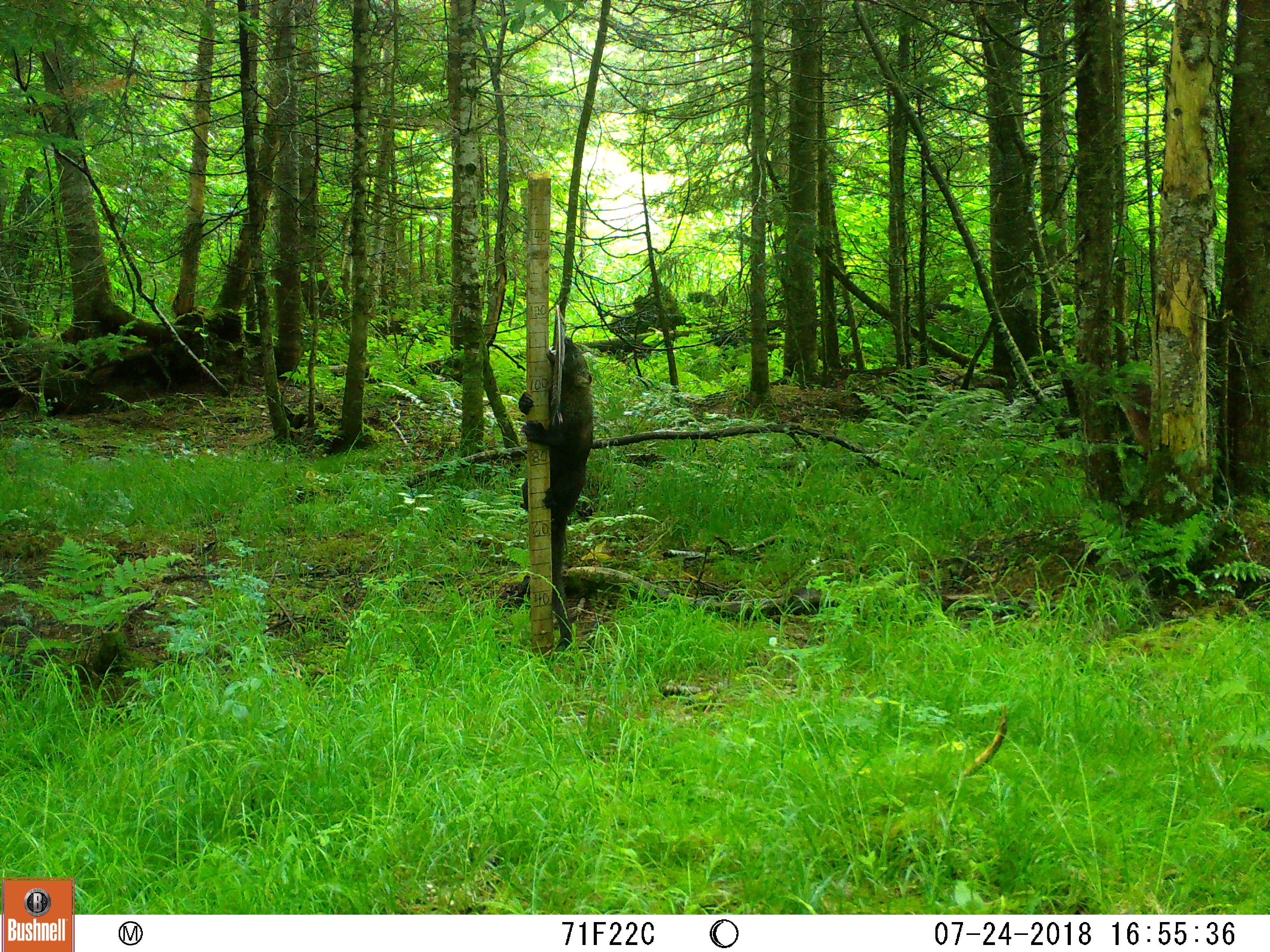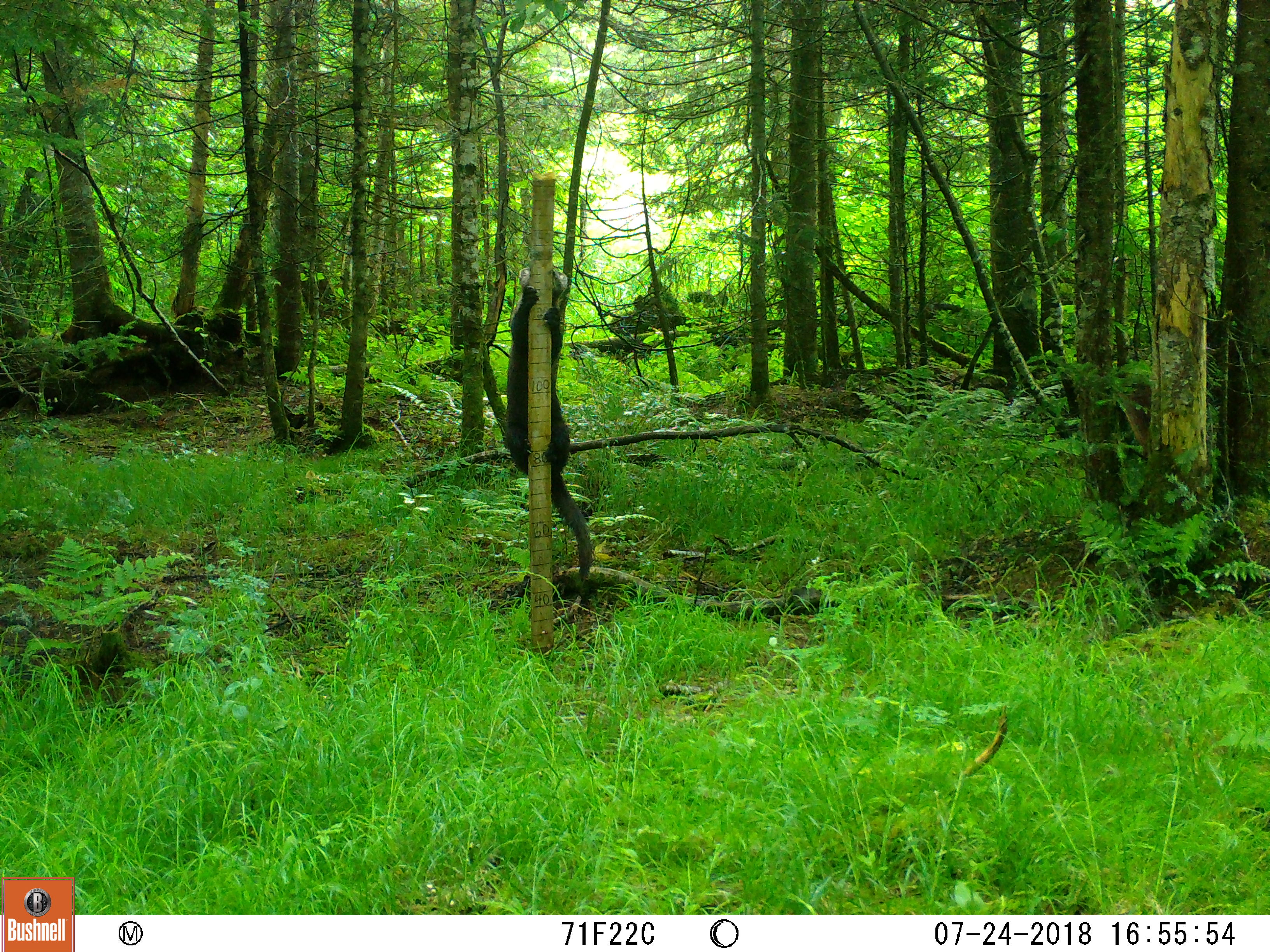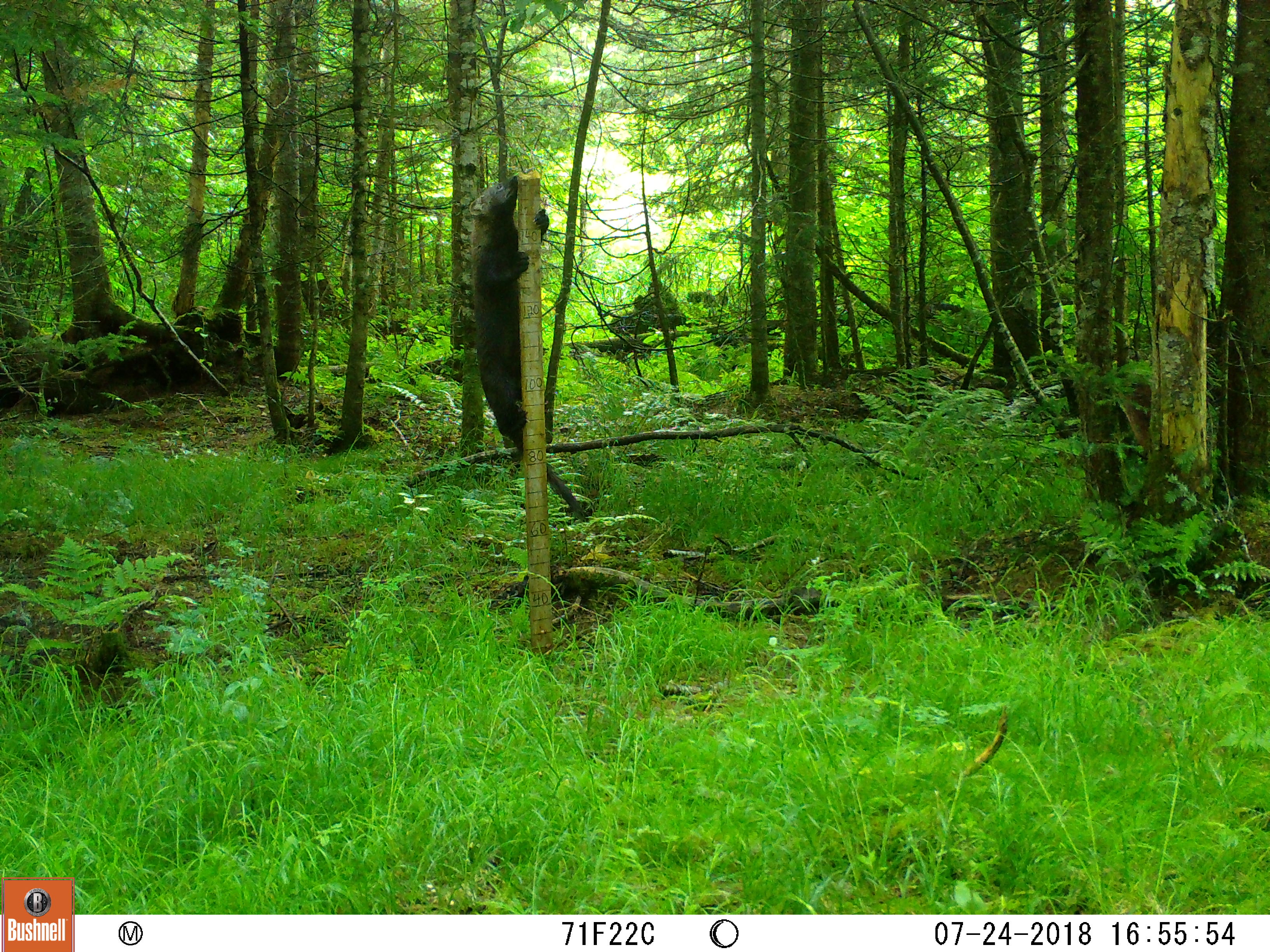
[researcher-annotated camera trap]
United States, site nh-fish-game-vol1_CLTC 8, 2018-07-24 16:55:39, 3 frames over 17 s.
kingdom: Animalia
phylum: Chordata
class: Mammalia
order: Carnivora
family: Mustelidae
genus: Pekania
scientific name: Pekania pennanti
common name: fisher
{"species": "fisher (Pekania pennanti)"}